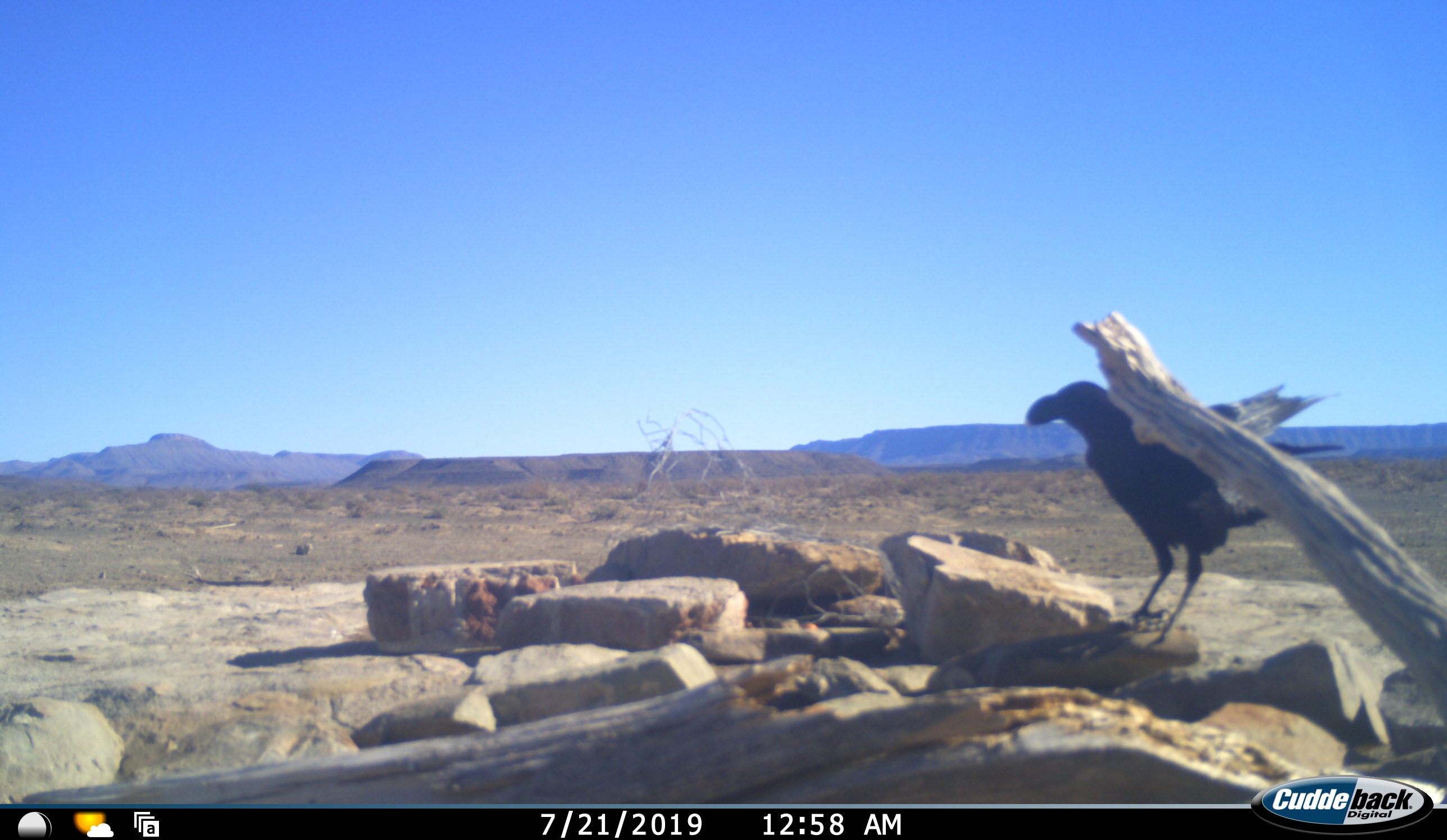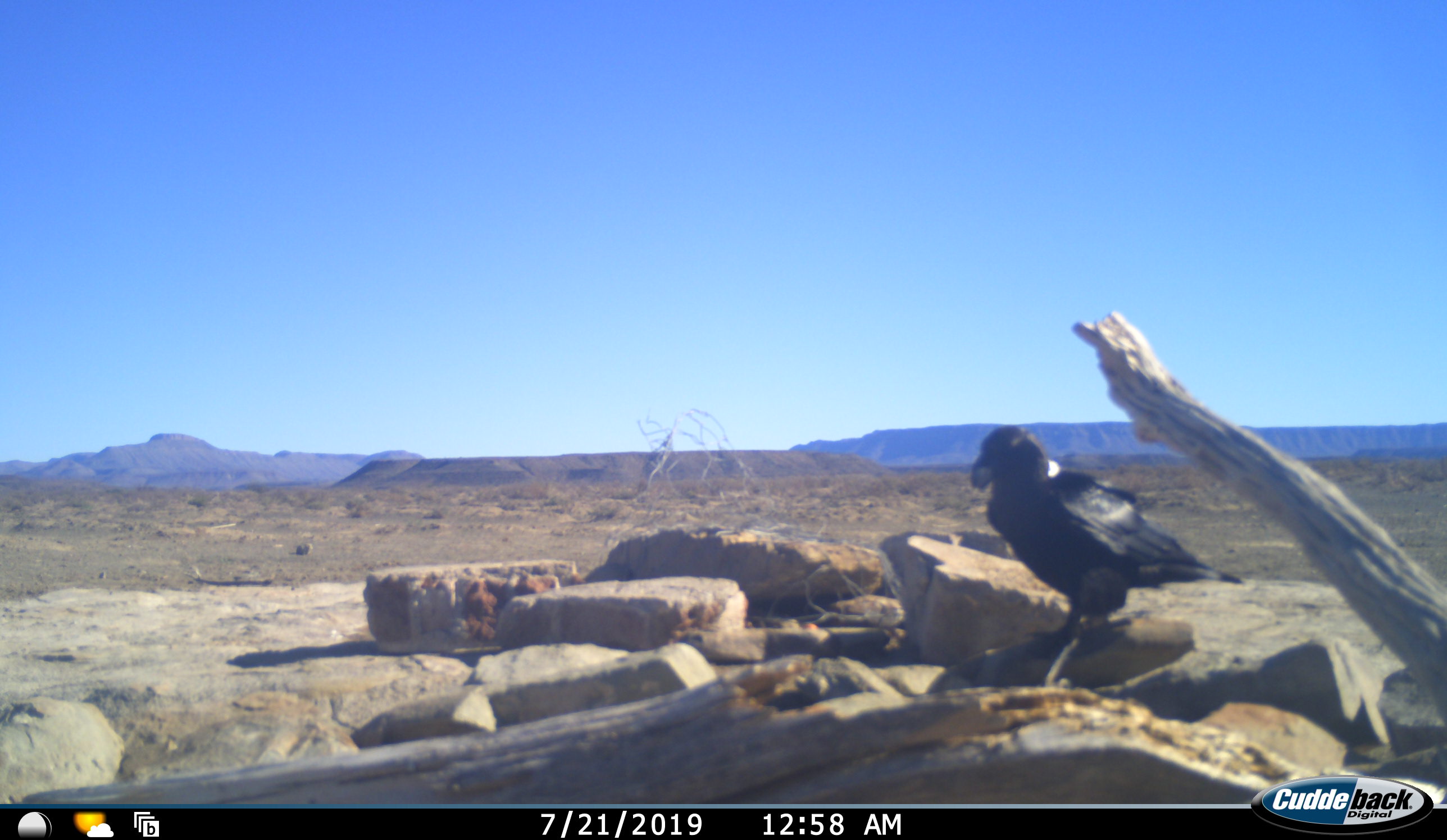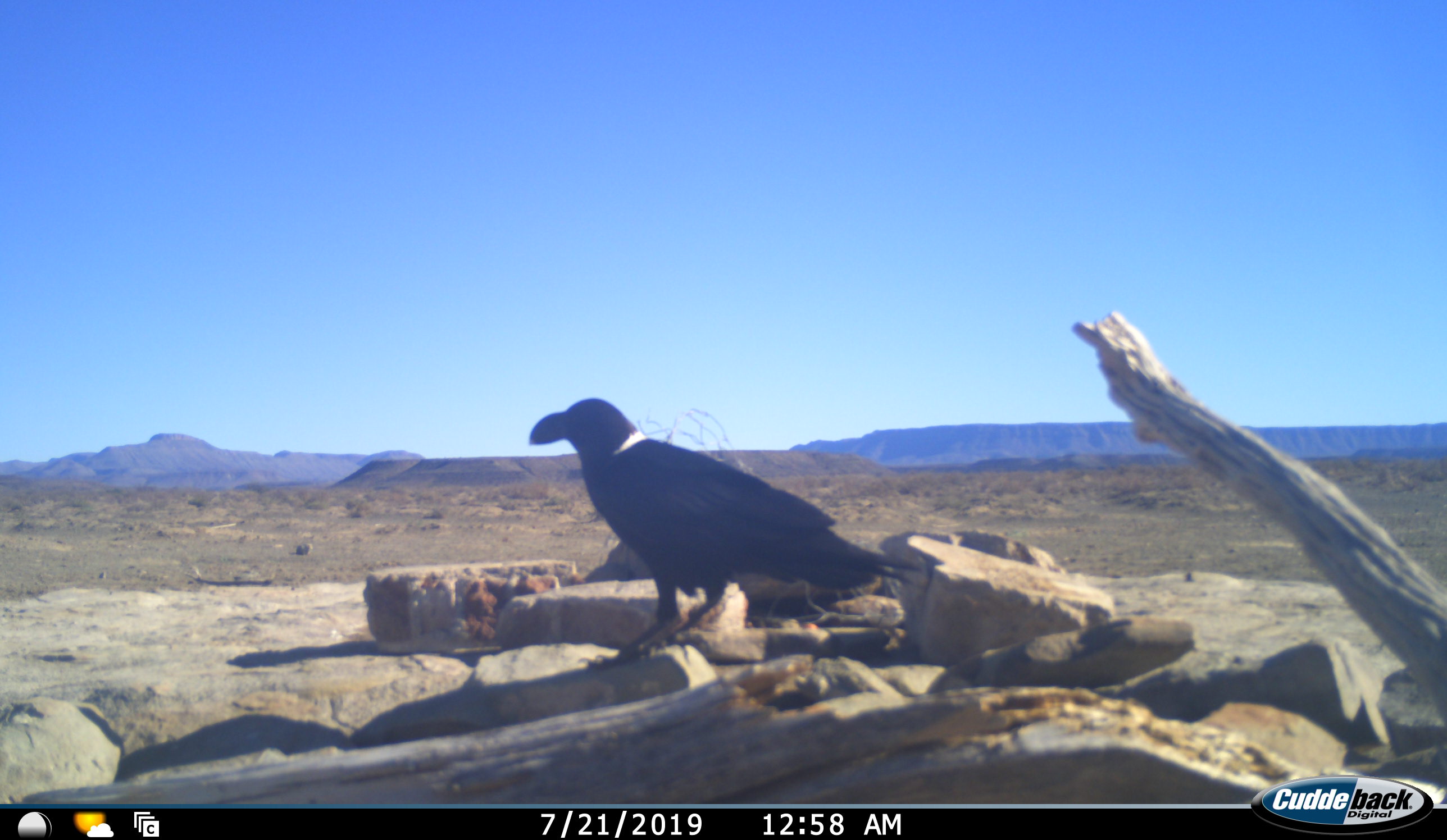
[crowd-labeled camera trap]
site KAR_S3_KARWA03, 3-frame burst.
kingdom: Animalia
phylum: Chordata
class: Aves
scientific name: Aves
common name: bird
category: birdother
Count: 1.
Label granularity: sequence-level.